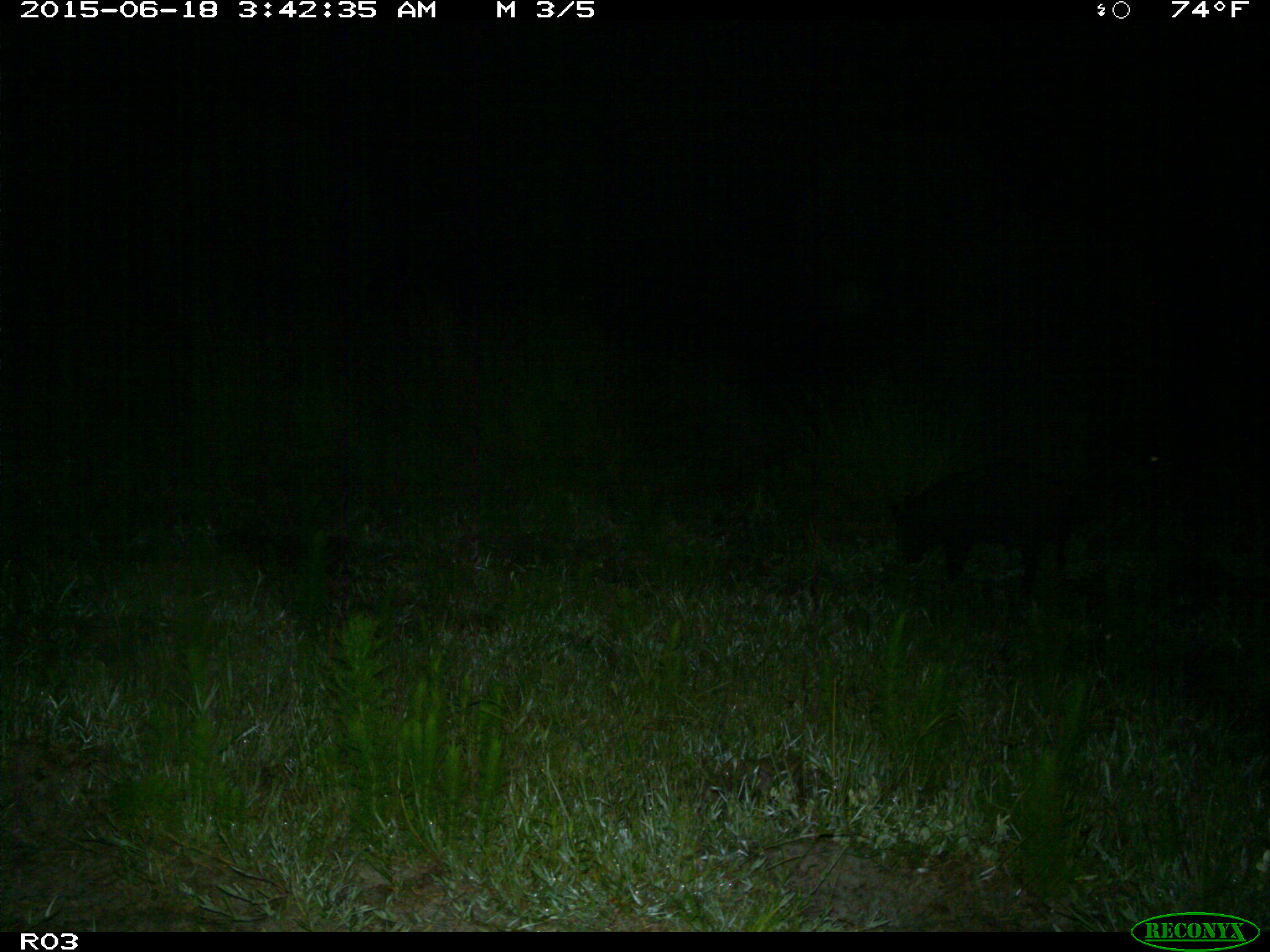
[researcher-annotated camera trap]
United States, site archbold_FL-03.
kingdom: Animalia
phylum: Chordata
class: Mammalia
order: Artiodactyla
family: Suidae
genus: Sus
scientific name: Sus scrofa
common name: wild boar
Sus scrofa (wild boar).